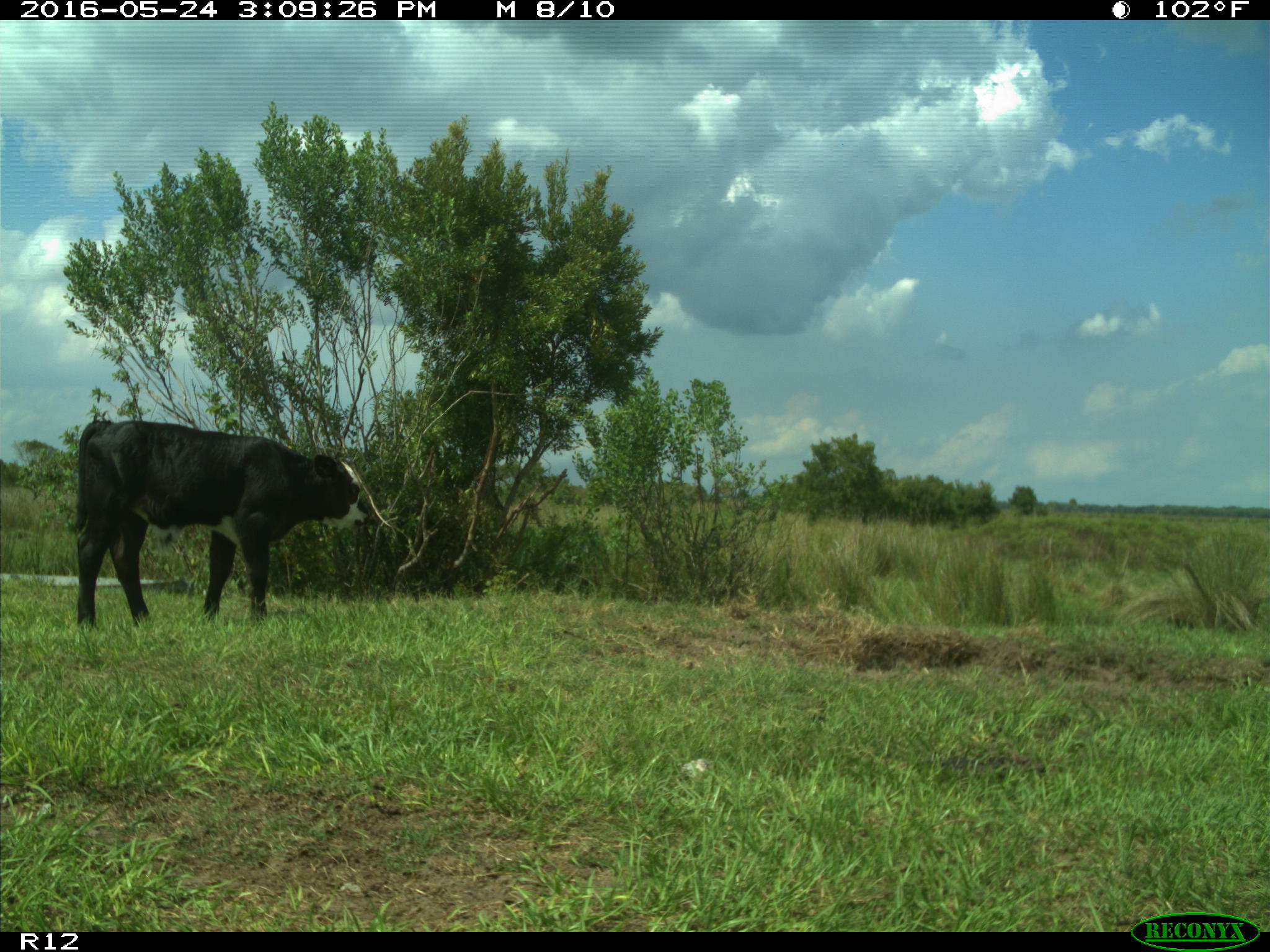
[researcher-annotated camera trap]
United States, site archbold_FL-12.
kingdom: Animalia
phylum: Chordata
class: Mammalia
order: Artiodactyla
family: Bovidae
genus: Bos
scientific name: Bos taurus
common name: domestic cow